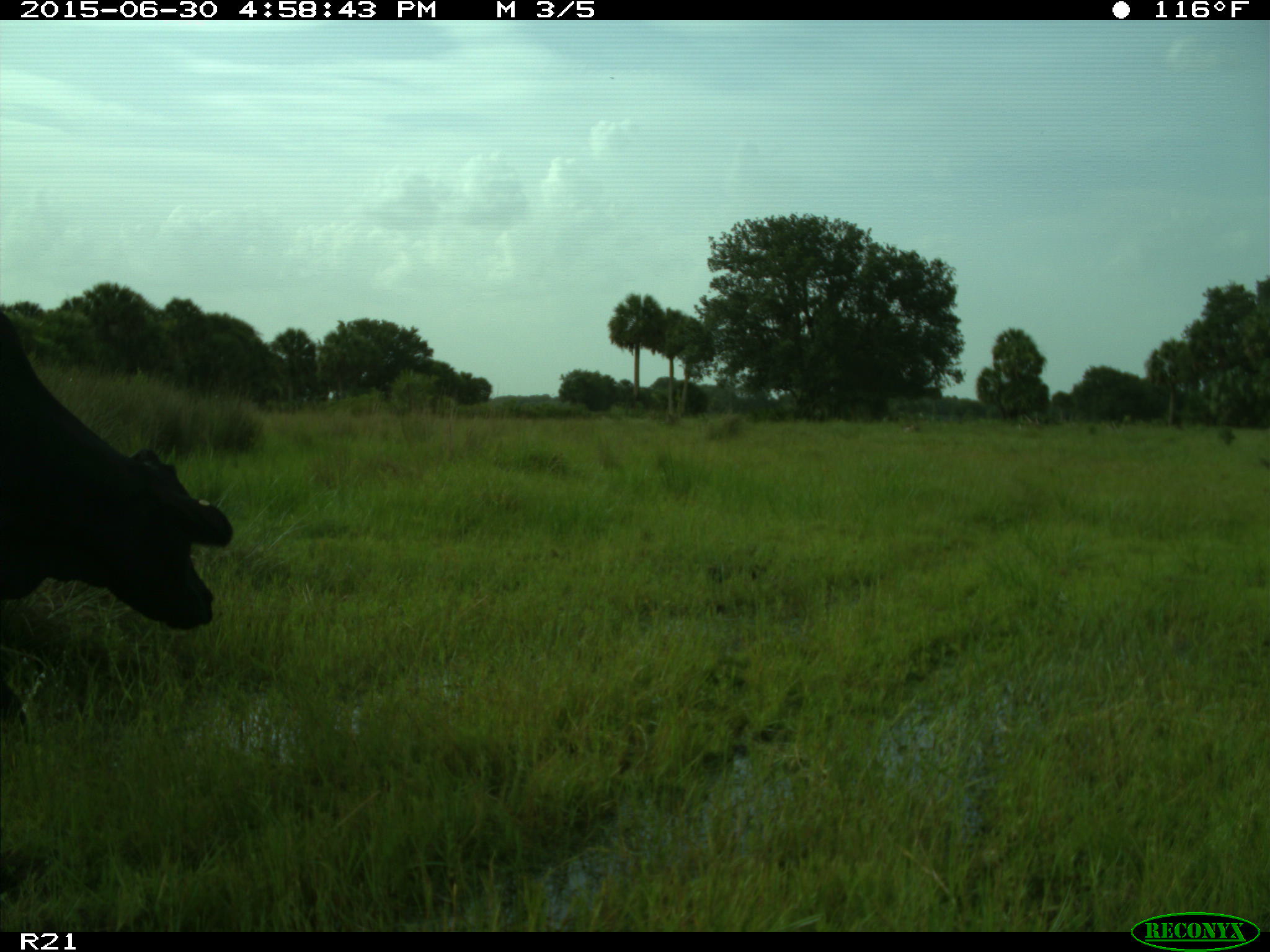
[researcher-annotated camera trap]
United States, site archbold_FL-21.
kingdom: Animalia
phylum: Chordata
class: Mammalia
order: Artiodactyla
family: Bovidae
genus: Bos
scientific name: Bos taurus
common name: domestic cow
Bos taurus (domestic cow).